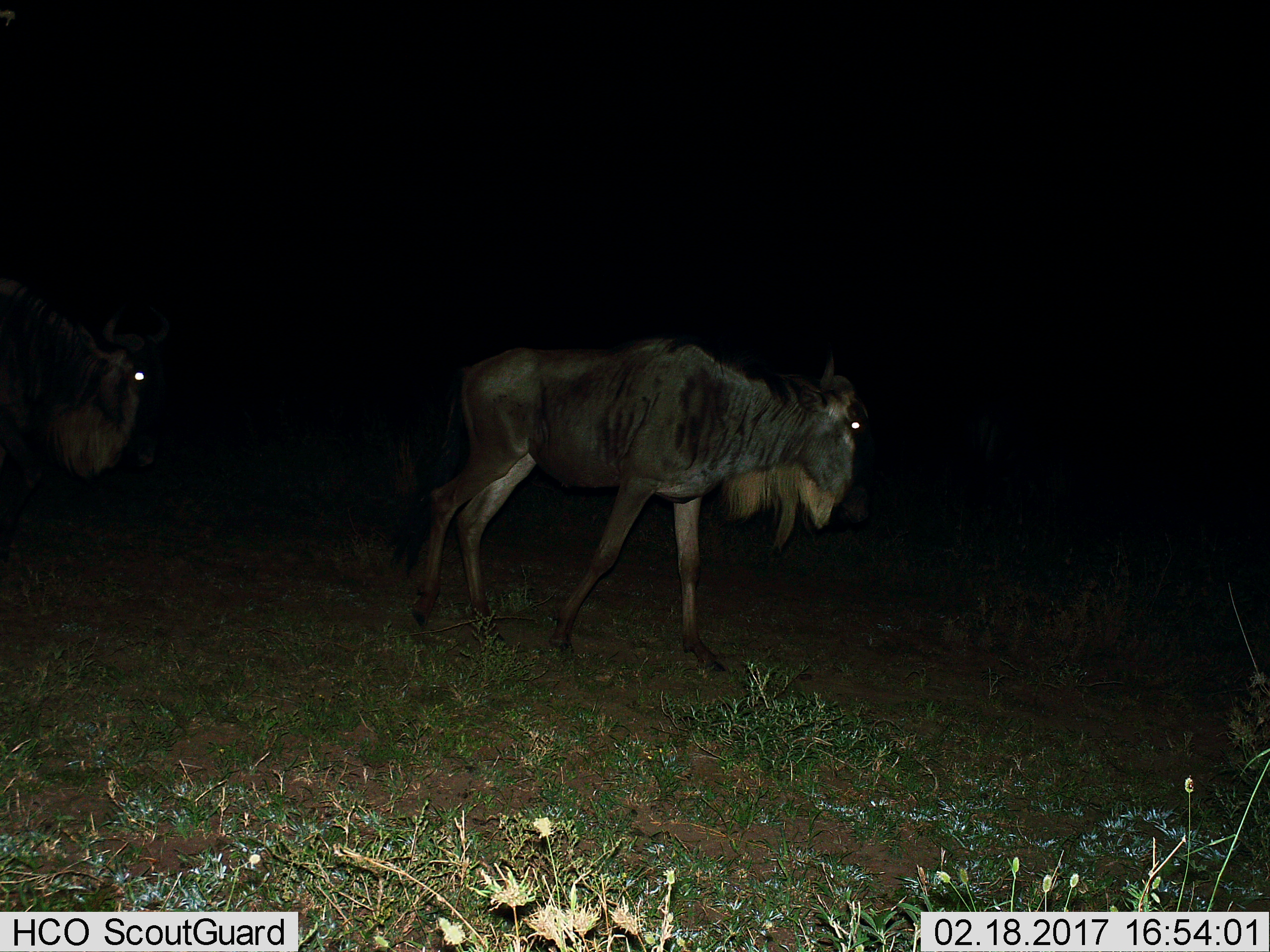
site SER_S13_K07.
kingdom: Animalia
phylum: Chordata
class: Mammalia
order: Artiodactyla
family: Bovidae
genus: Connochaetes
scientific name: Connochaetes taurinus taurinus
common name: blue wildebeest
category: wildebeestblue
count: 2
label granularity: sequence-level